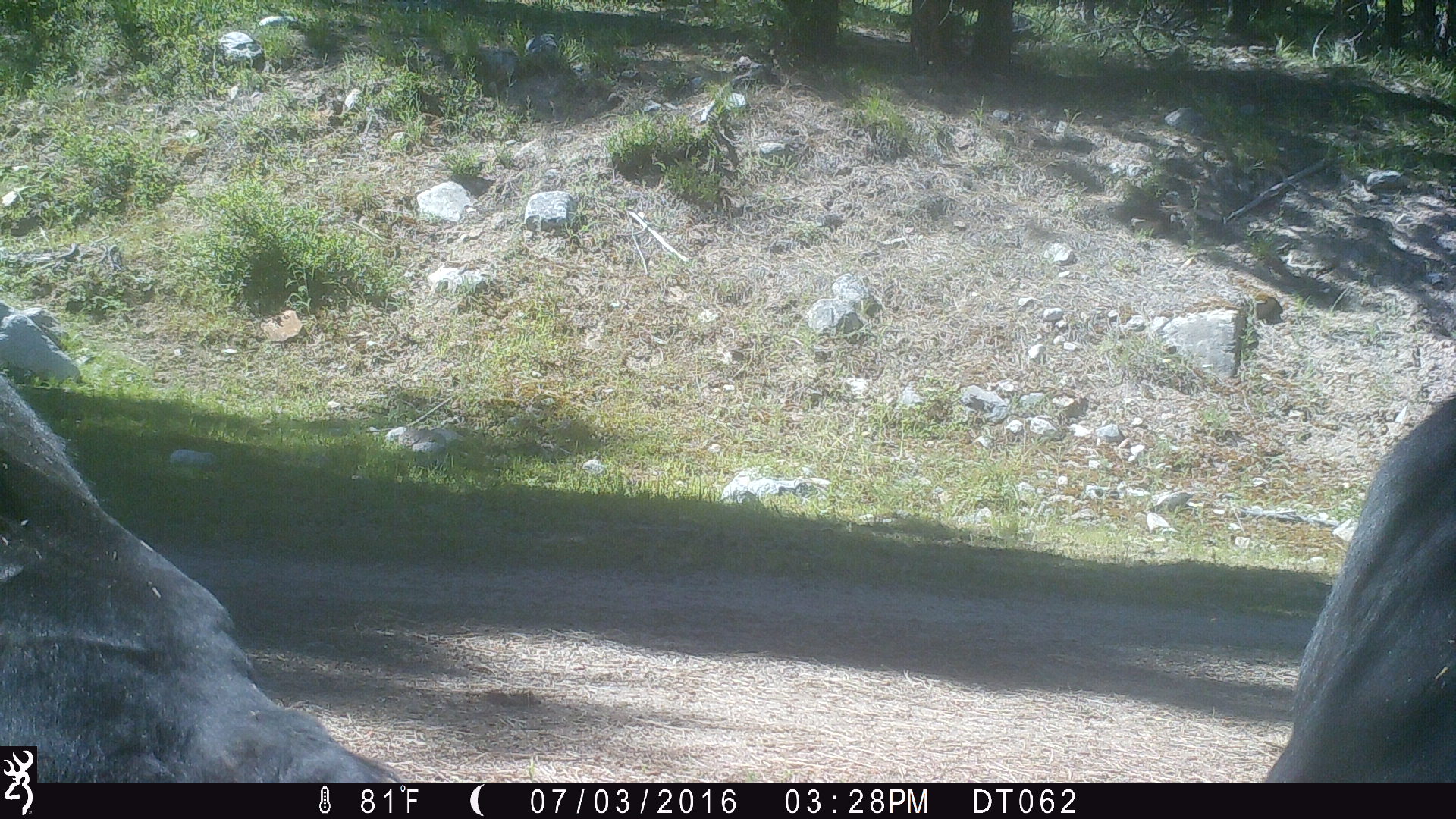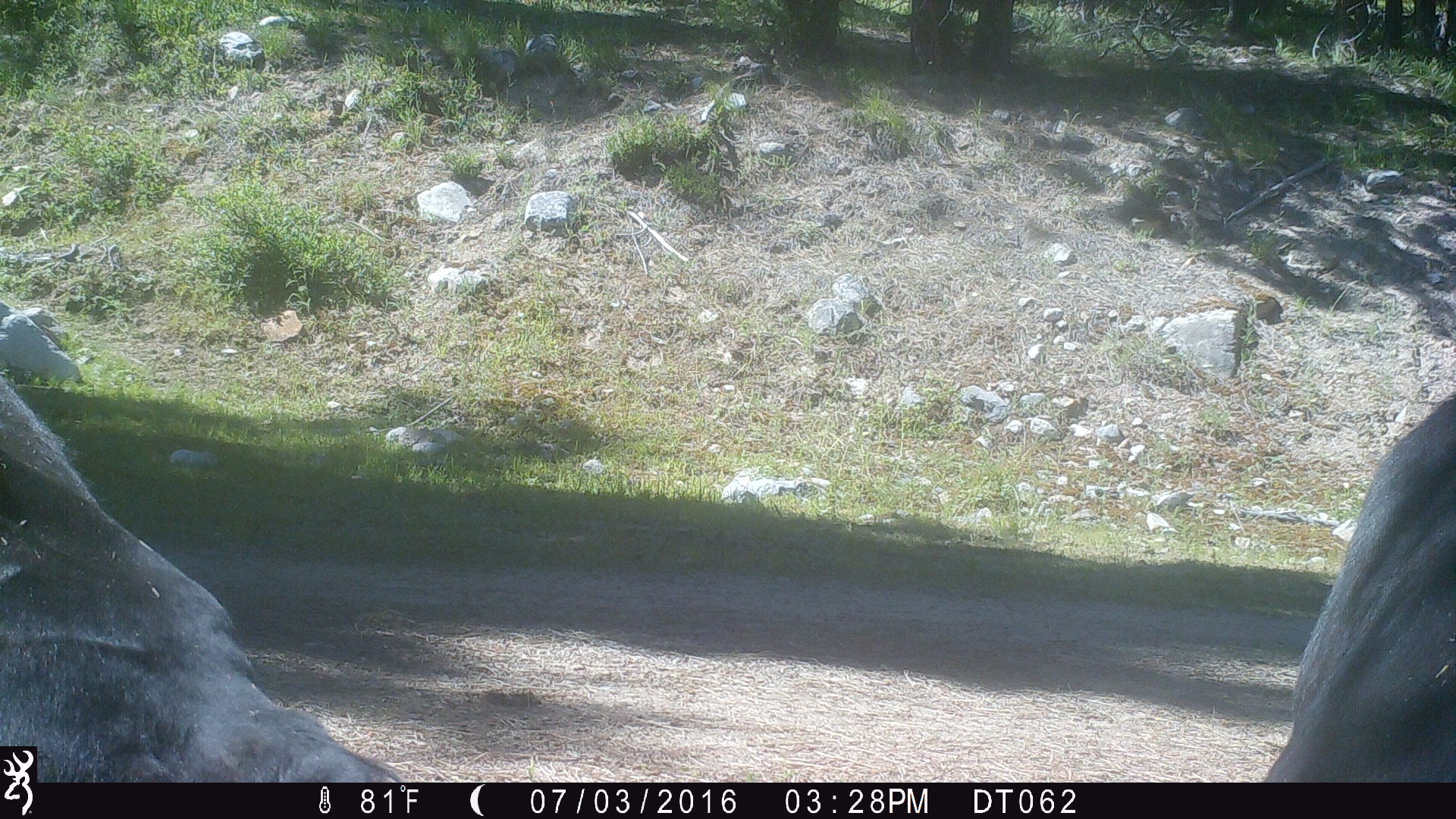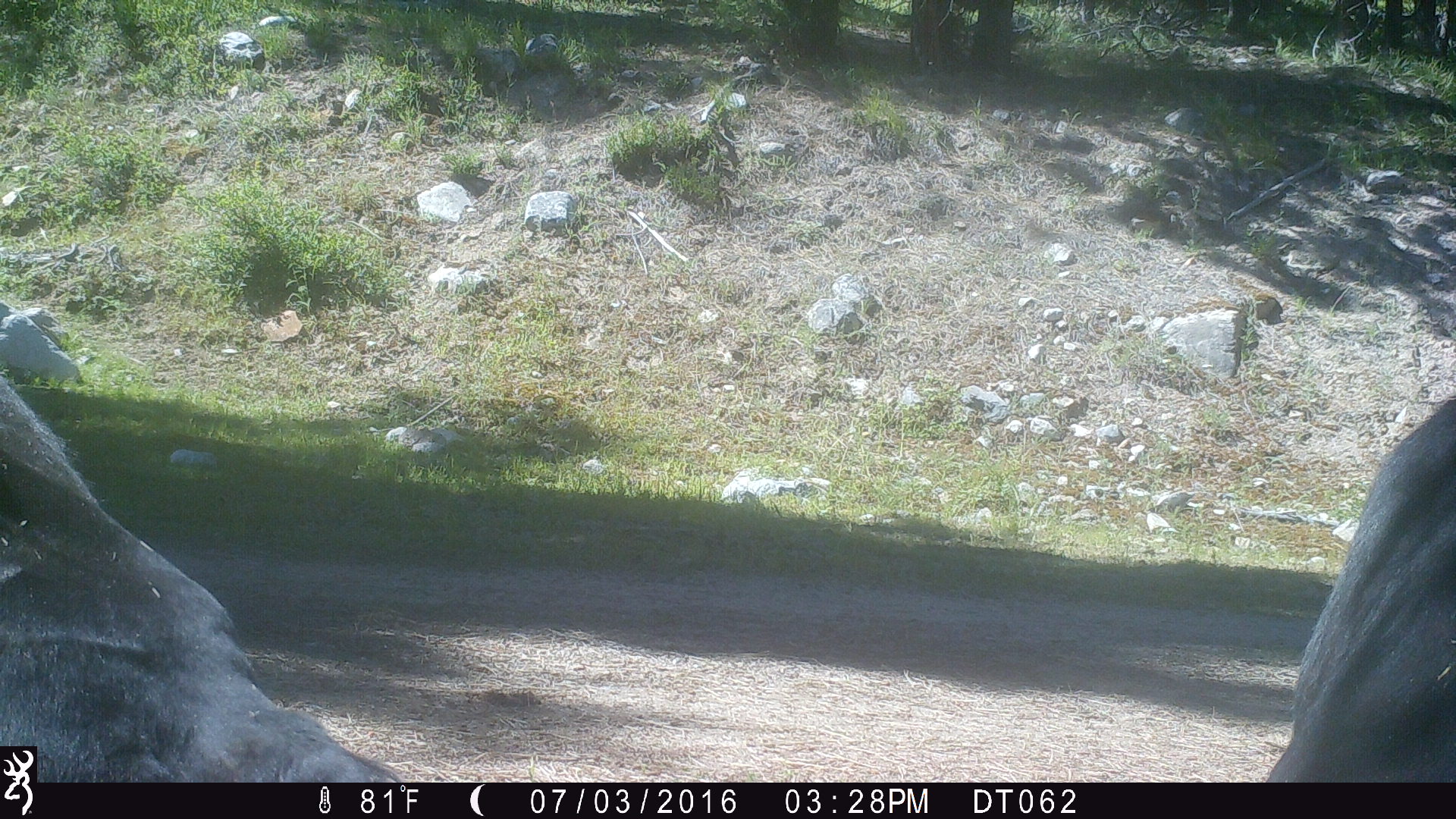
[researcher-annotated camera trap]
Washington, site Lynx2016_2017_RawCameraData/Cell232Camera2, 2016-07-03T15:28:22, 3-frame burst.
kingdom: Animalia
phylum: Chordata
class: Mammalia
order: Artiodactyla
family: Bovidae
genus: Bos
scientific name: Bos taurus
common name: domestic cattle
Domestic cattle (Bos taurus). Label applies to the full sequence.